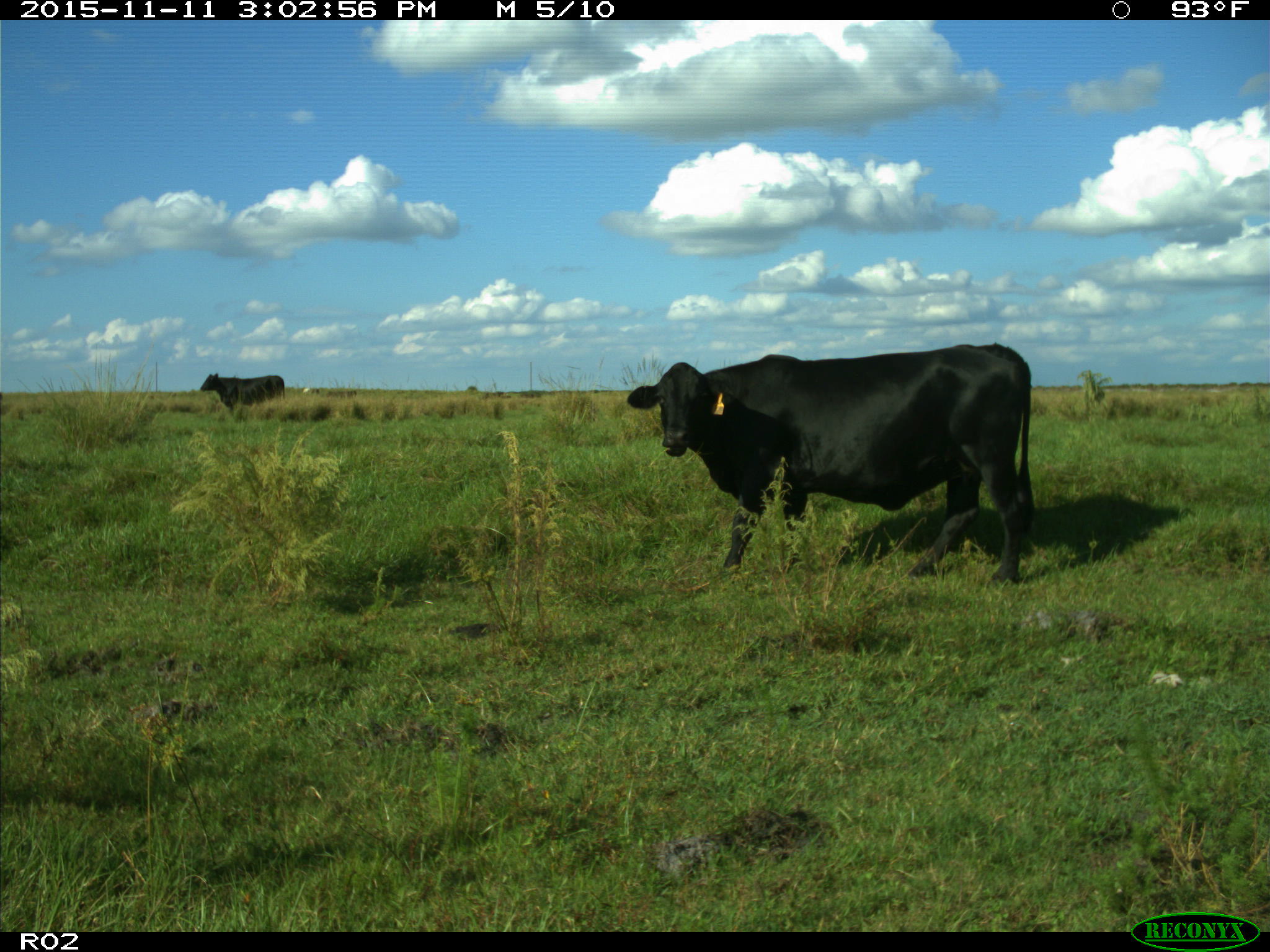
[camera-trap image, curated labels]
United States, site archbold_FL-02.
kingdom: Animalia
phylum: Chordata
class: Mammalia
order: Artiodactyla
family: Bovidae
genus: Bos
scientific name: Bos taurus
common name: domestic cow